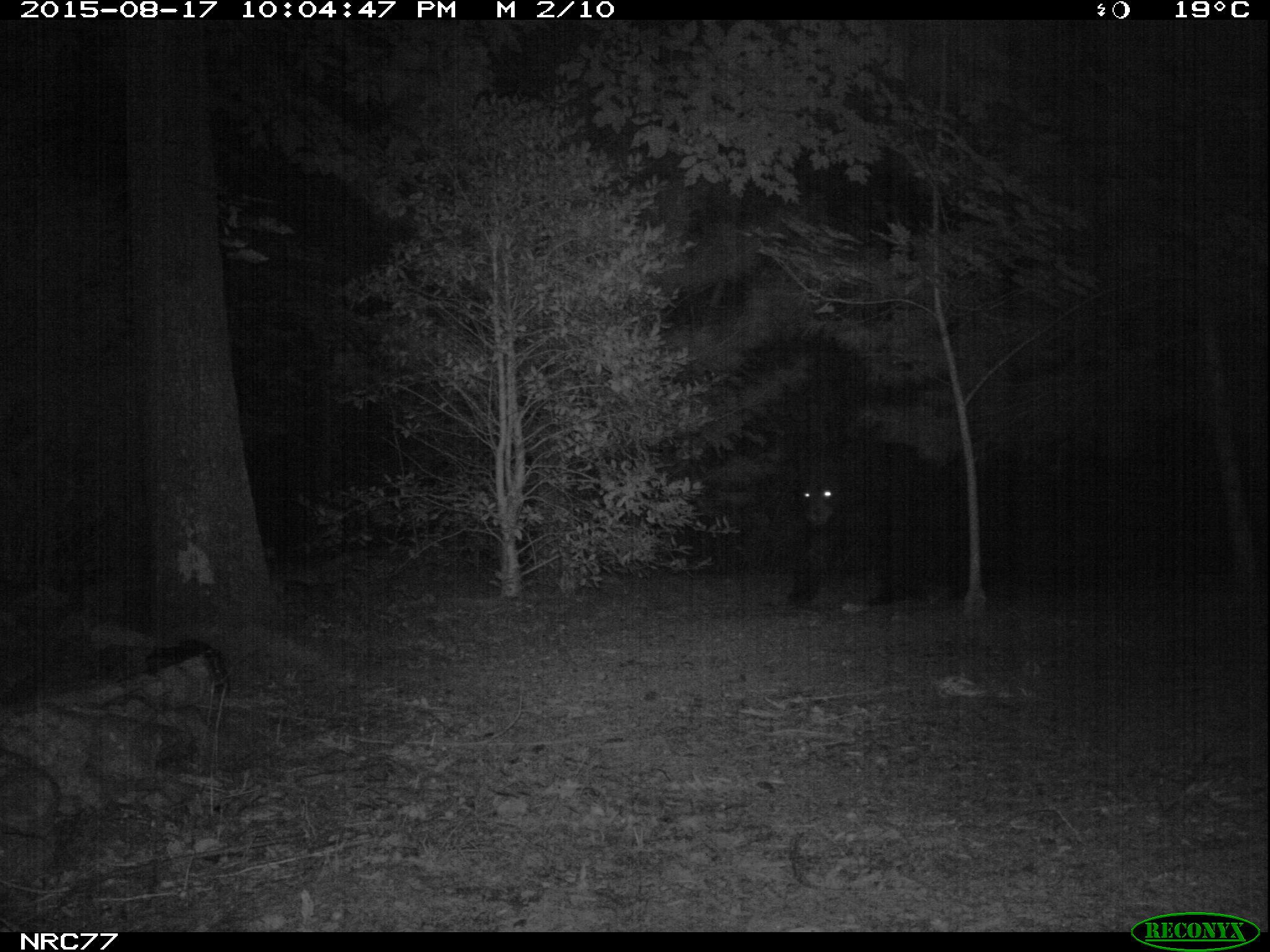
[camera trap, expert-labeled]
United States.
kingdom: Animalia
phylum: Chordata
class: Mammalia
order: Carnivora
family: Ursidae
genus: Ursus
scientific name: Ursus americanus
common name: american black bear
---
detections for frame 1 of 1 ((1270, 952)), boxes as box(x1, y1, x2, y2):
American Black Bear: box(771, 428, 978, 622)